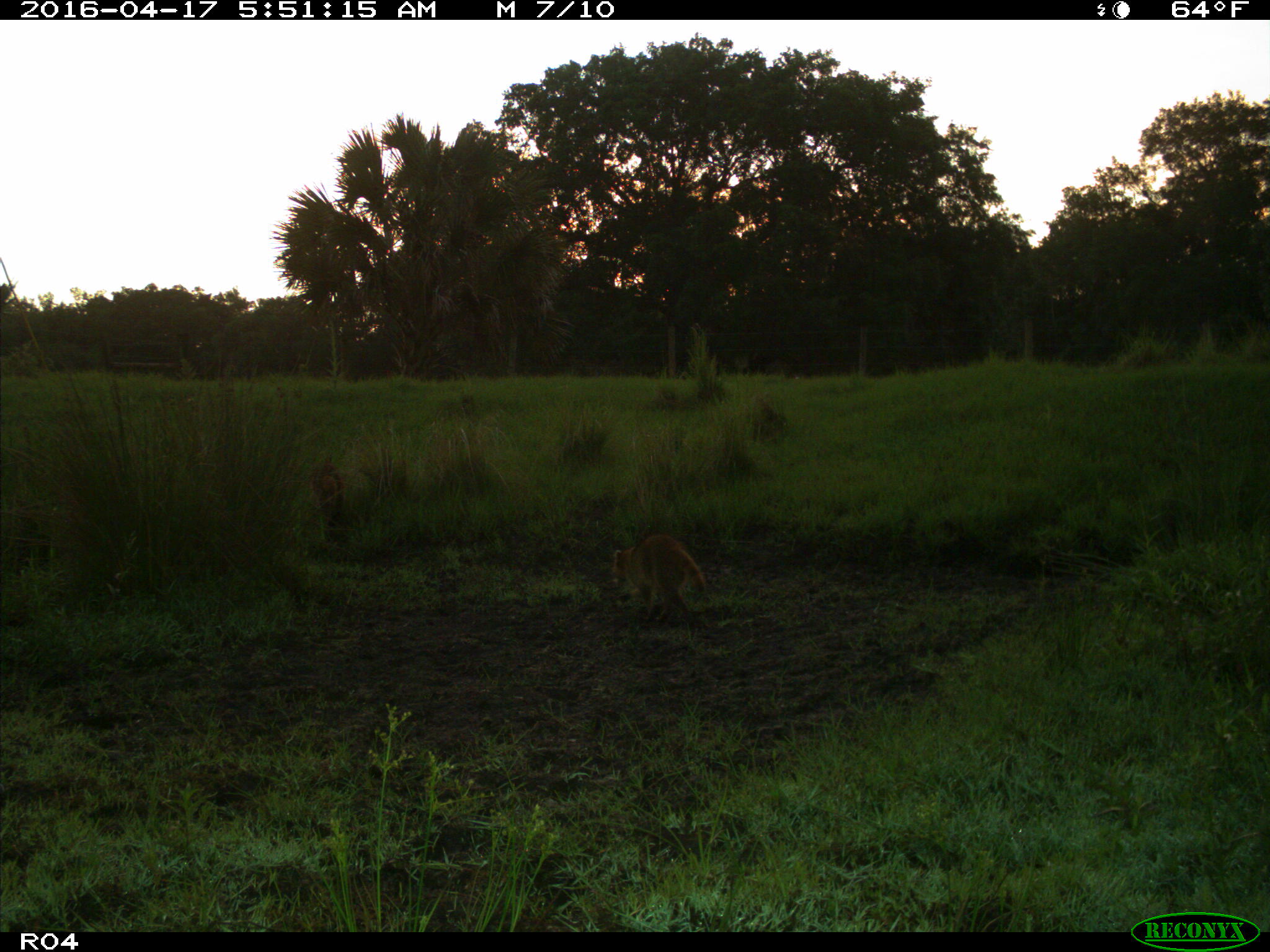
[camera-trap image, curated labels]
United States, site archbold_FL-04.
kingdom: Animalia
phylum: Chordata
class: Mammalia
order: Carnivora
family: Procyonidae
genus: Procyon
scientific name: Procyon lotor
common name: common raccoon